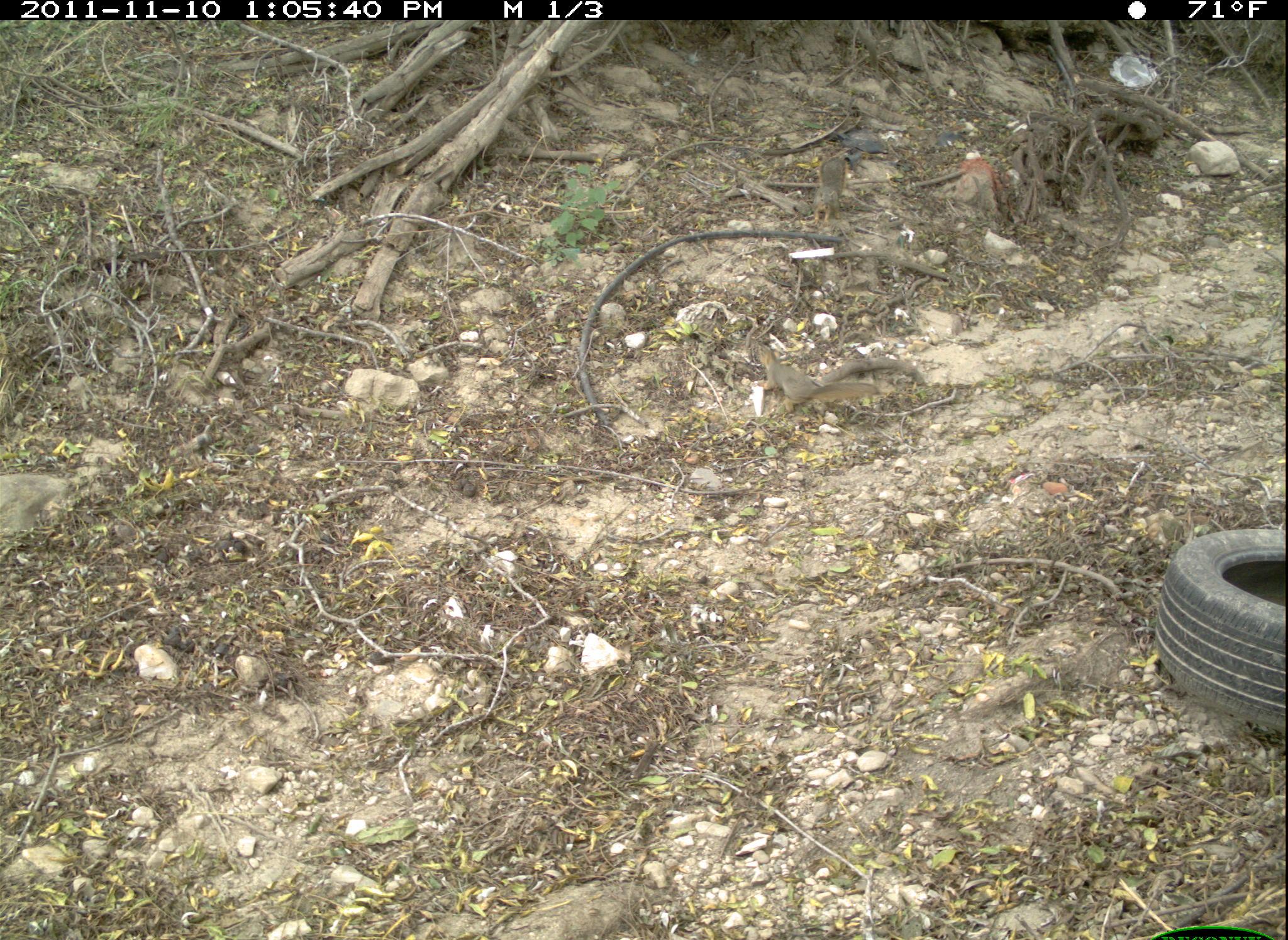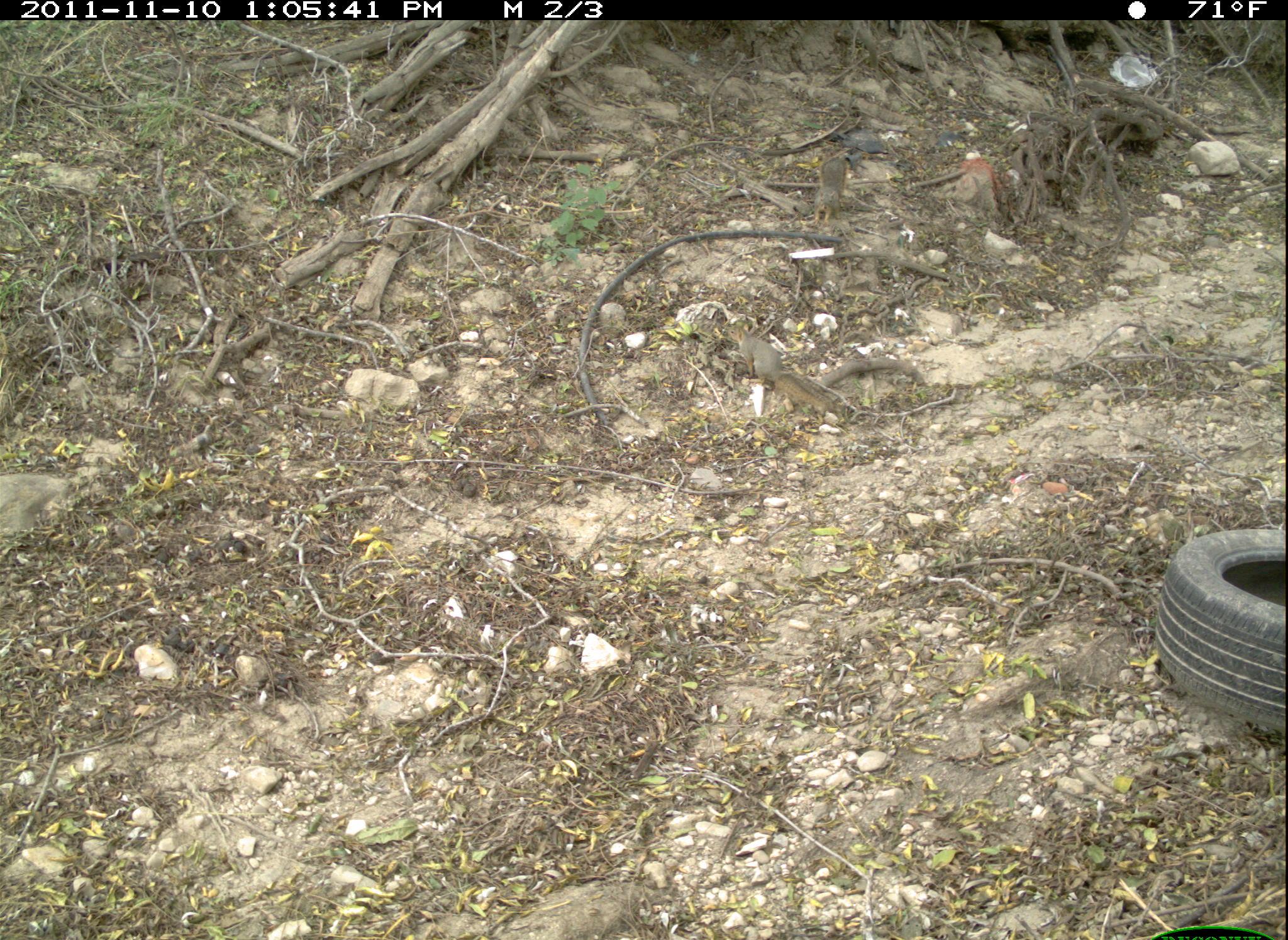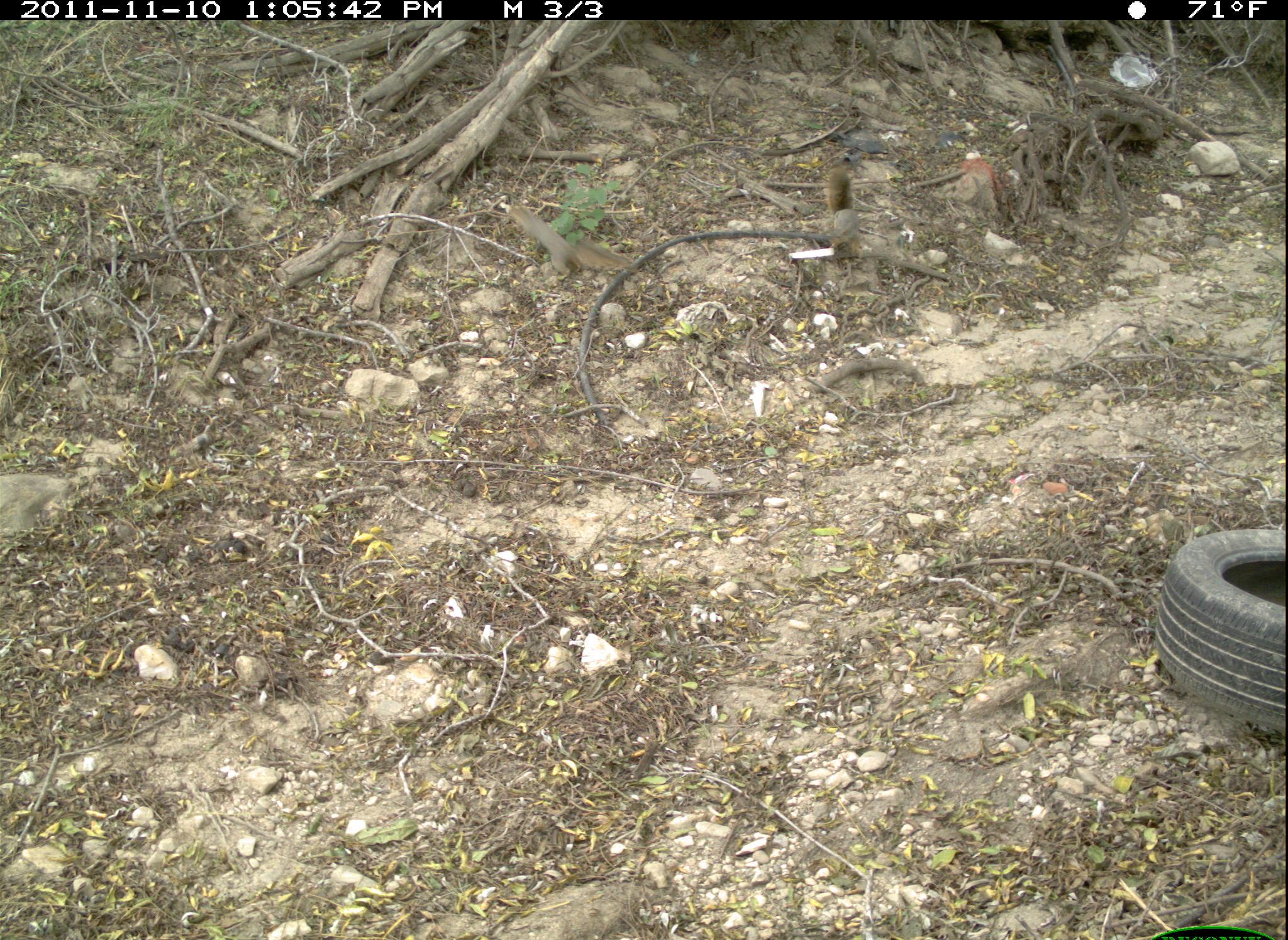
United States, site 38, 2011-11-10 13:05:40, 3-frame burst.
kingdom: Animalia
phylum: Chordata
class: Mammalia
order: Rodentia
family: Sciuridae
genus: Sciurus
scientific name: Sciurus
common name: squirrel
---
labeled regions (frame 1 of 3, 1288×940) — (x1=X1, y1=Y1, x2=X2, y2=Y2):
squirrel: (x1=745, y1=332, x2=881, y2=424)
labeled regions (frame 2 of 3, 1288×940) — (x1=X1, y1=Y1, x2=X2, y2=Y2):
squirrel: (x1=715, y1=306, x2=857, y2=434)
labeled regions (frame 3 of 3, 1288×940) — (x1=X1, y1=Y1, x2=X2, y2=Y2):
squirrel: (x1=803, y1=163, x2=877, y2=279)